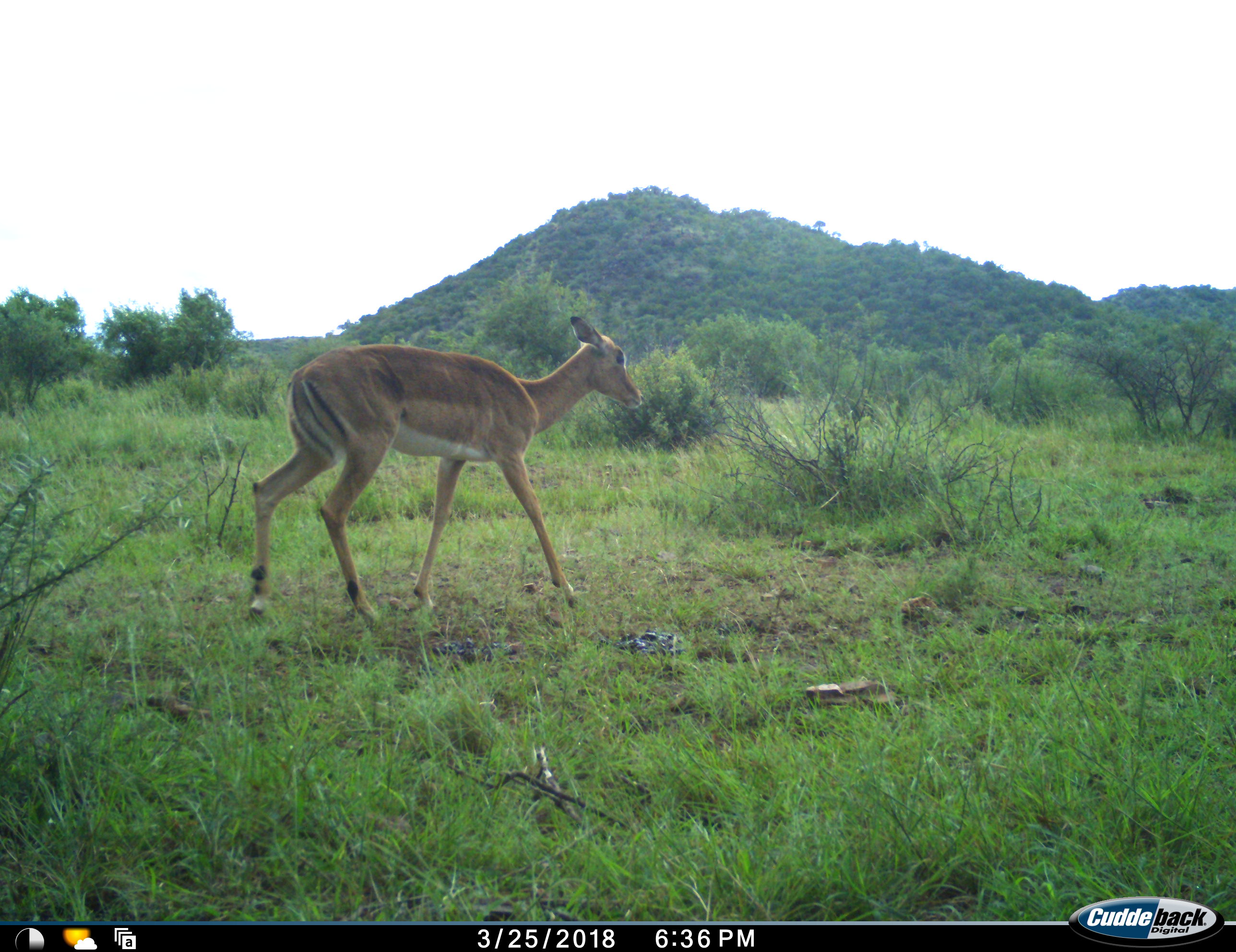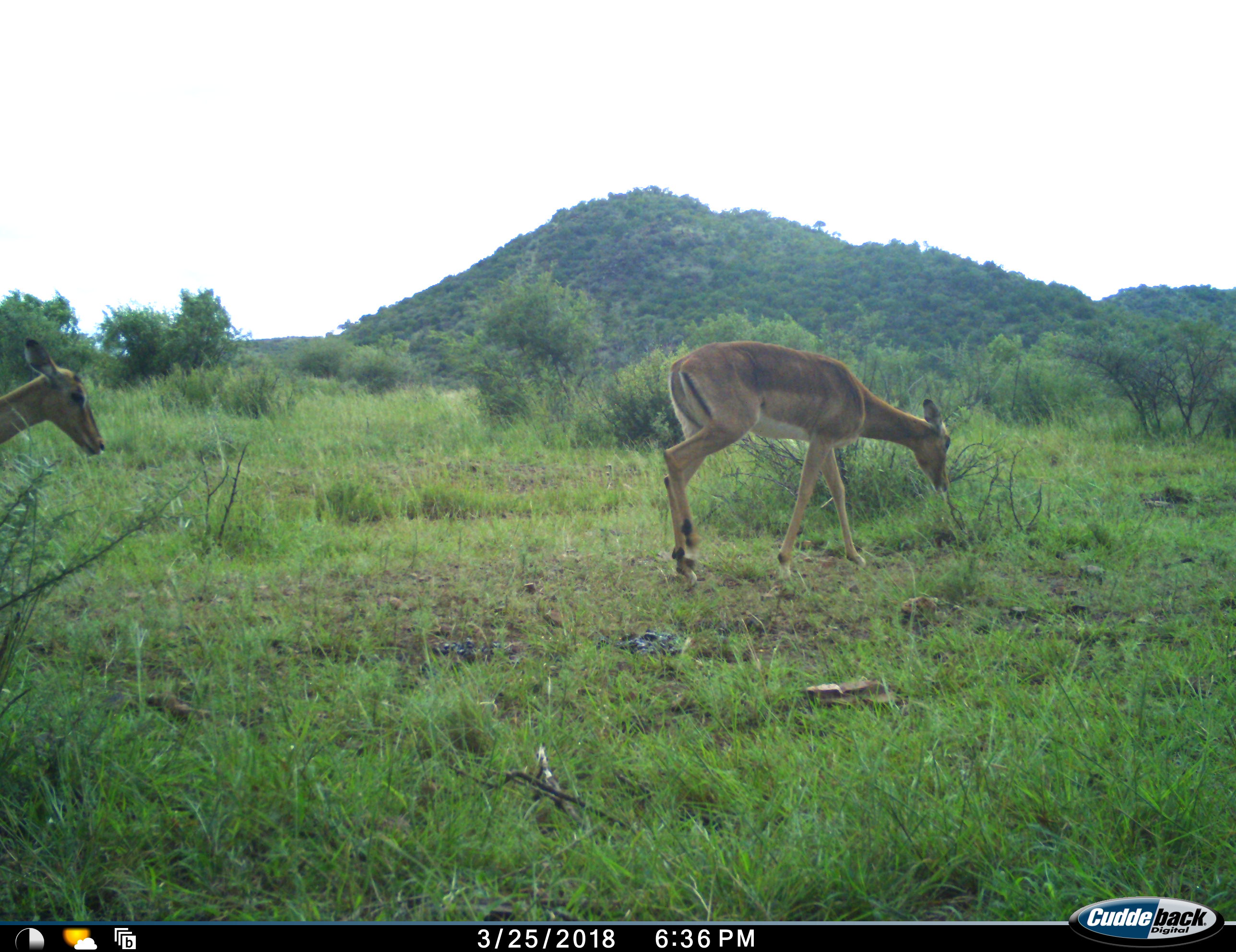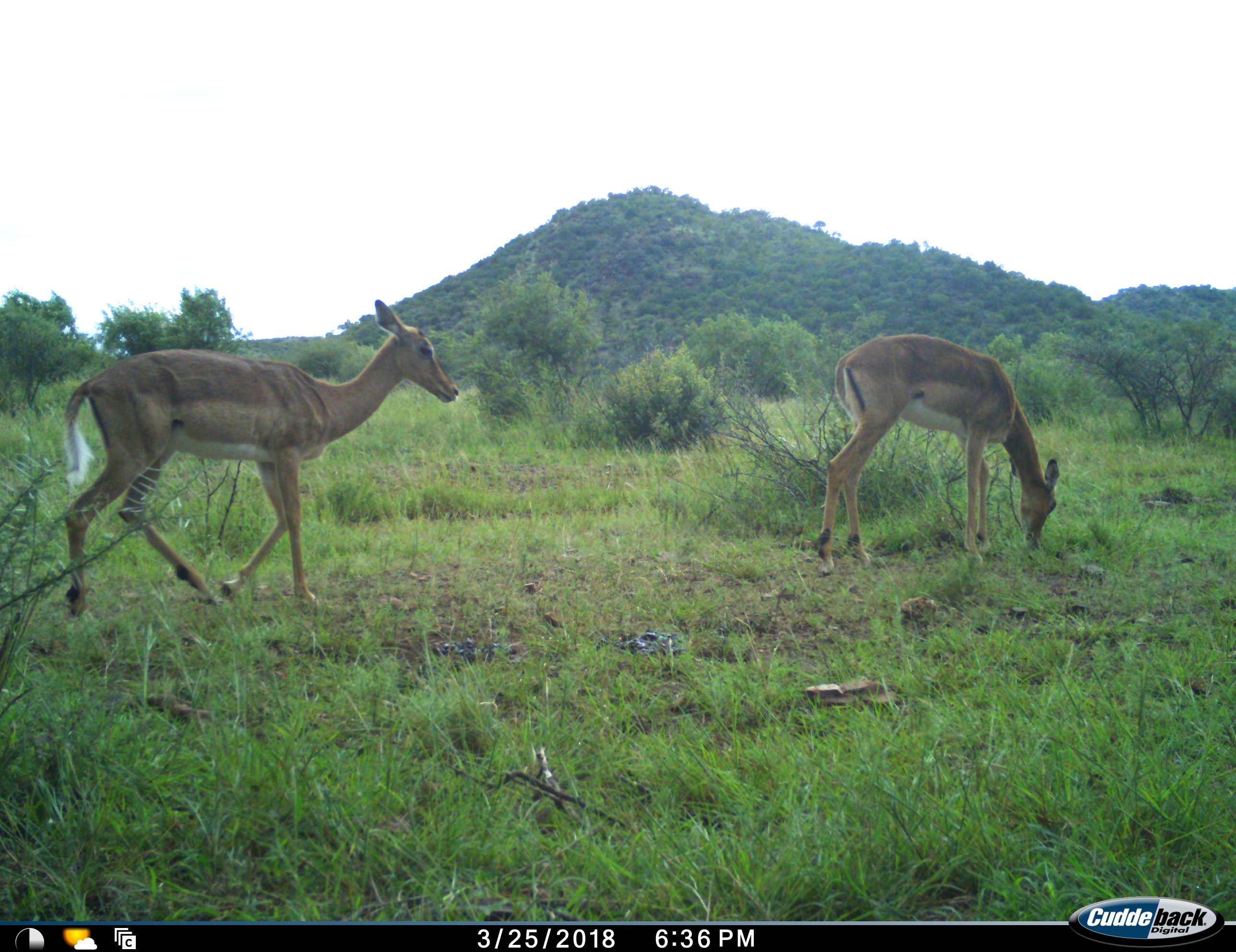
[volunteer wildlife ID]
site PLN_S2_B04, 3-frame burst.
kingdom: Animalia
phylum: Chordata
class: Mammalia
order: Artiodactyla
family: Bovidae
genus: Aepyceros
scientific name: Aepyceros melampus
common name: impala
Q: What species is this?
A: Impala (Aepyceros melampus).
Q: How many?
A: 2.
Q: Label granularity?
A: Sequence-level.